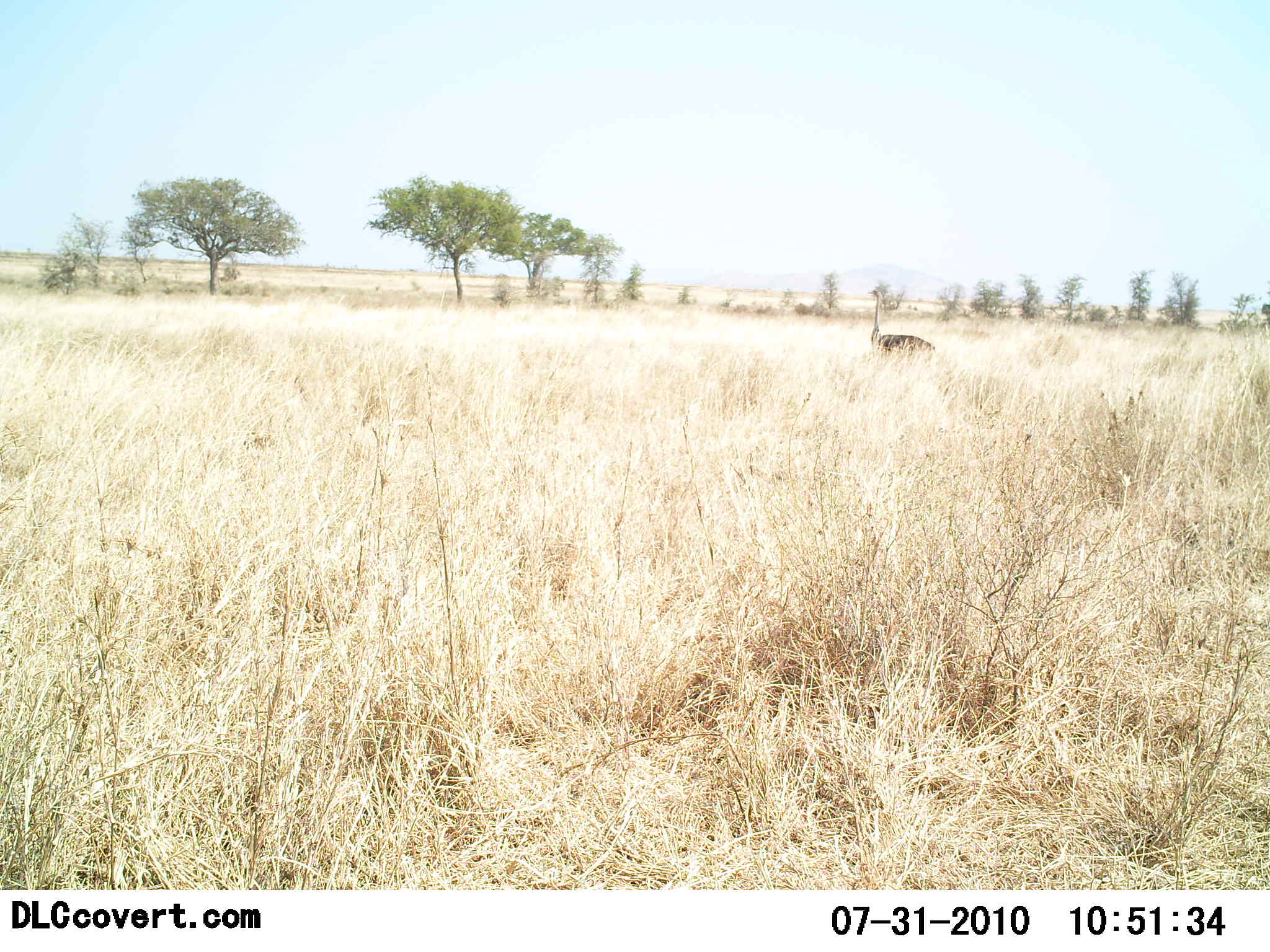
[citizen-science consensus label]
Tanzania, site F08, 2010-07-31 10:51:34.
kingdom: Animalia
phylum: Chordata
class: Aves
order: Struthioniformes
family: Struthionidae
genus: Struthio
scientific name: Struthio camelus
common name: ostrich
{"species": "ostrich (Struthio camelus)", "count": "1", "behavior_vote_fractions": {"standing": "100%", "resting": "0%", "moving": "0%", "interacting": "0%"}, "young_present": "0%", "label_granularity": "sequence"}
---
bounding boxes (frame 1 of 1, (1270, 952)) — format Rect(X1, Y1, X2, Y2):
animal: Rect(868, 289, 935, 362)